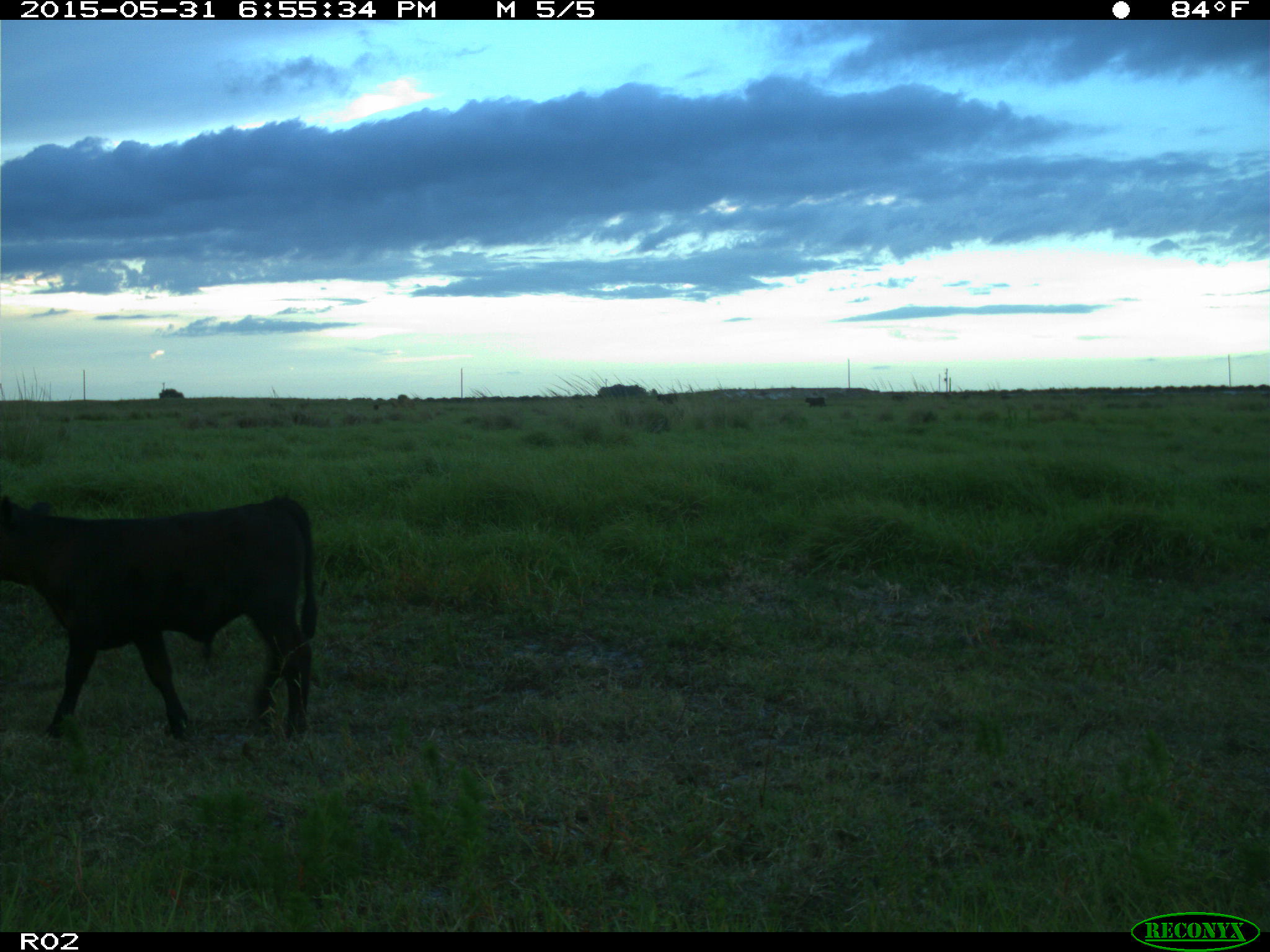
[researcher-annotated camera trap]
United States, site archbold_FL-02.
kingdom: Animalia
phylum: Chordata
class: Mammalia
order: Artiodactyla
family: Bovidae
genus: Bos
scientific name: Bos taurus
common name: domestic cow